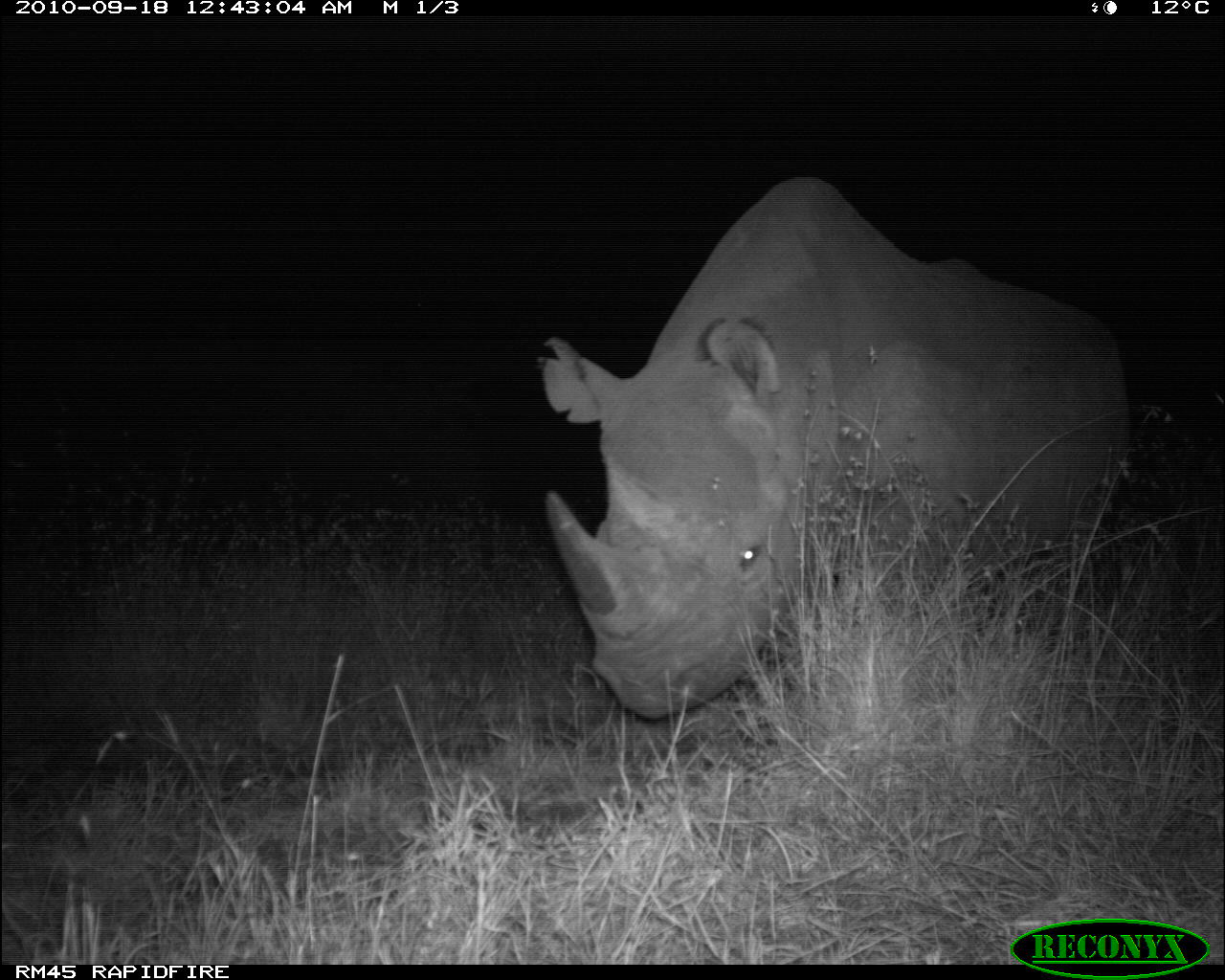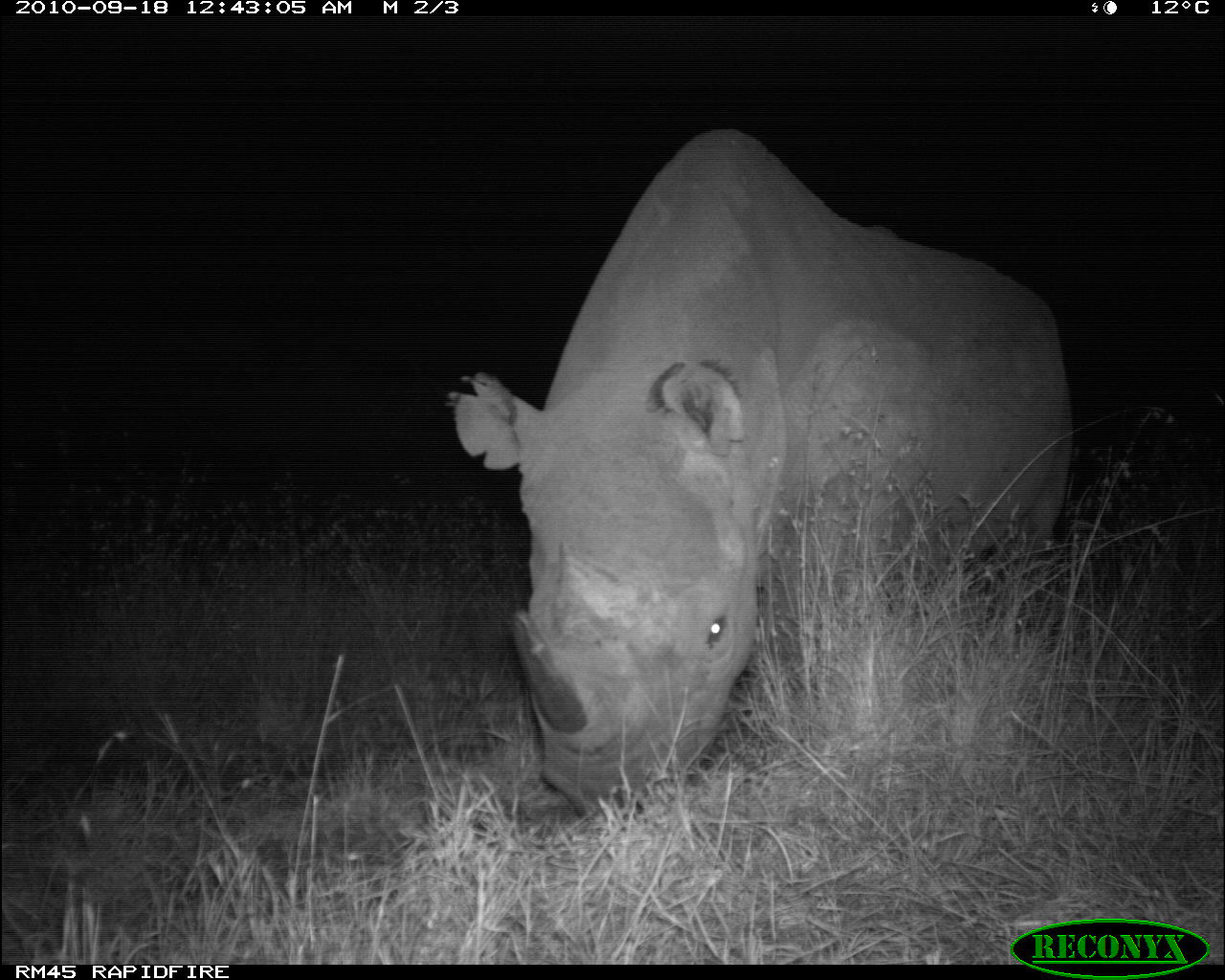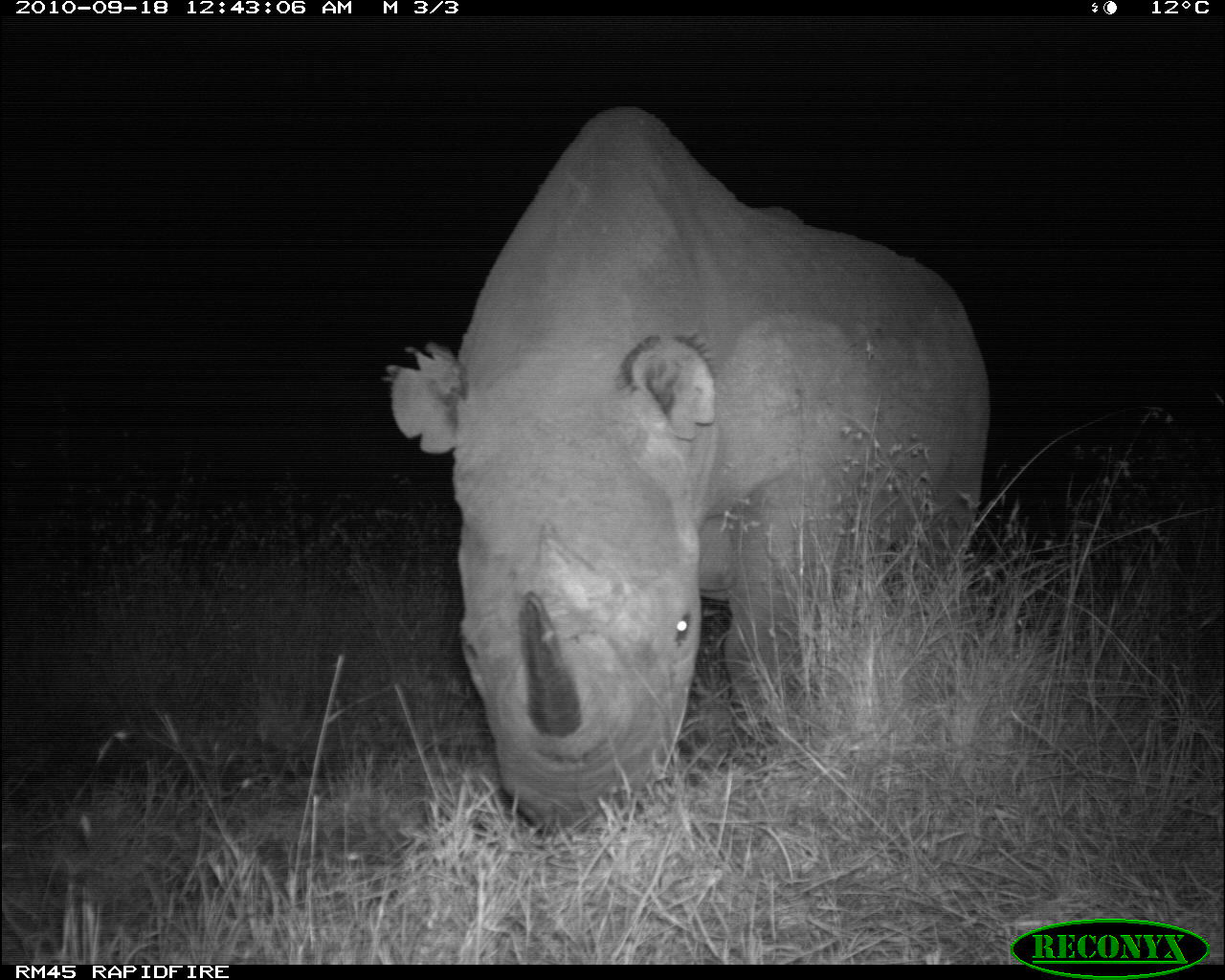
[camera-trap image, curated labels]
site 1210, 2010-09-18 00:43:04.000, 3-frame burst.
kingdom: Animalia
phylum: Chordata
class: Mammalia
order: Perissodactyla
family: Rhinocerotidae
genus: Diceros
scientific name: Diceros bicornis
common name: black rhinoceros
Diceros bicornis (black rhinoceros), count 1.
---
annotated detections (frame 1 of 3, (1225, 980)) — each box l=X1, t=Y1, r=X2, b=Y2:
diceros bicornis: l=541, t=174, r=1131, b=718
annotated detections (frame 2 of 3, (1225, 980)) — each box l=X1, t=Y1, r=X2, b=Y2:
diceros bicornis: l=438, t=124, r=1075, b=821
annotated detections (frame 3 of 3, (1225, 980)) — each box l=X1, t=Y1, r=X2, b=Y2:
diceros bicornis: l=376, t=103, r=989, b=840